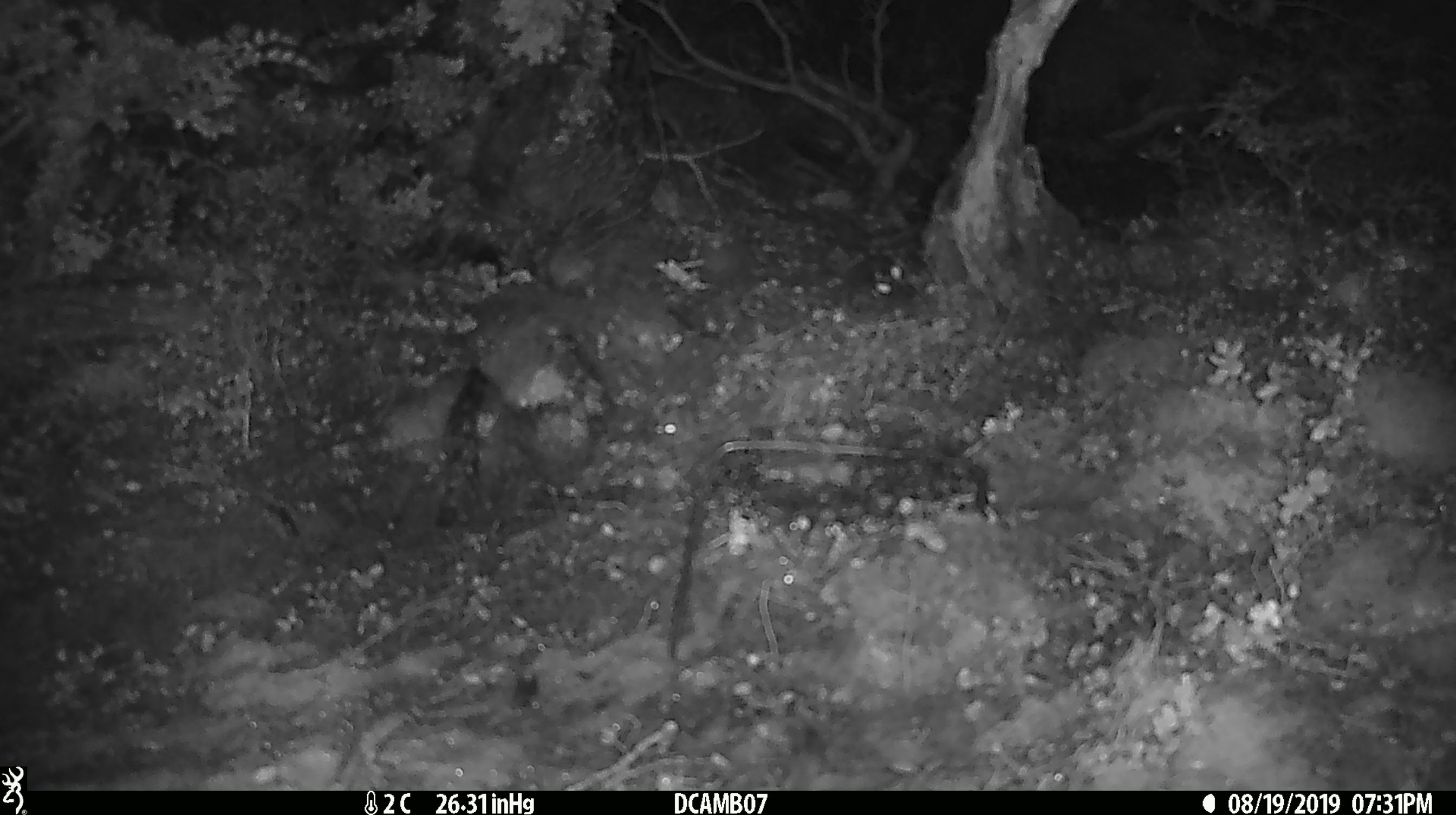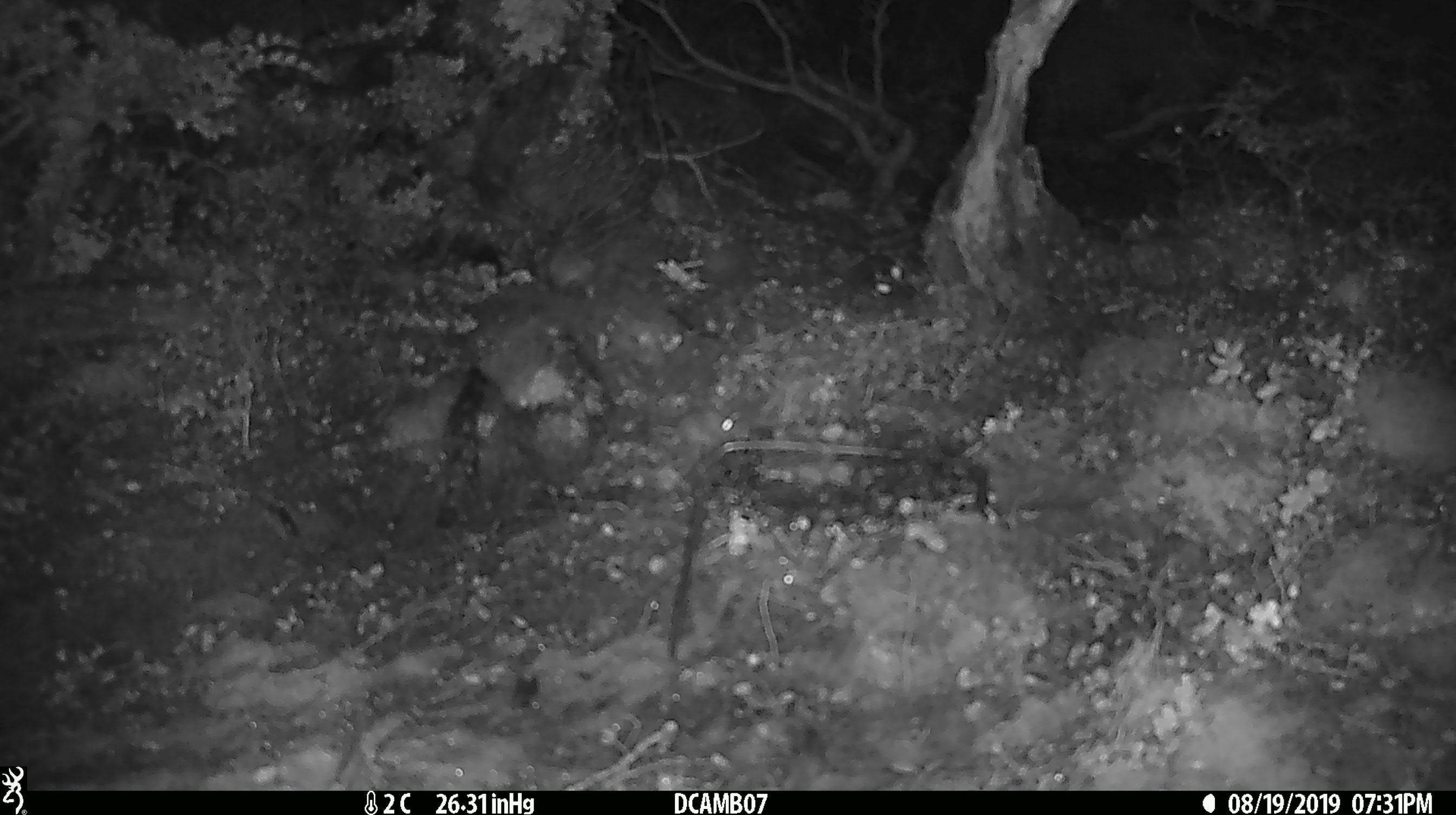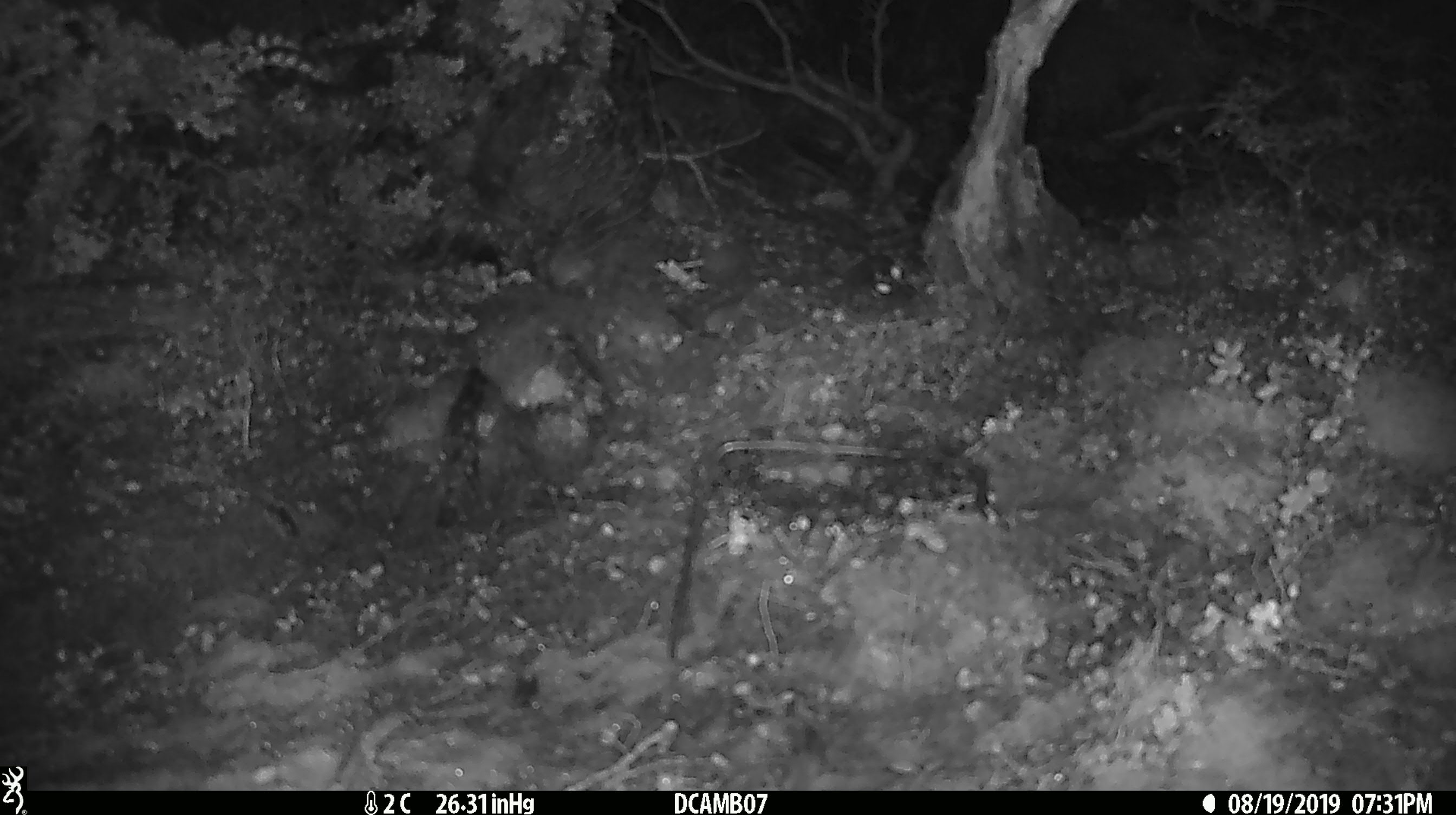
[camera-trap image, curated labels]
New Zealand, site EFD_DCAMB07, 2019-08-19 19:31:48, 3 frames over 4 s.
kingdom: Animalia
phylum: Chordata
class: Mammalia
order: Rodentia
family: Muridae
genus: Mus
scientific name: Mus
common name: mouse